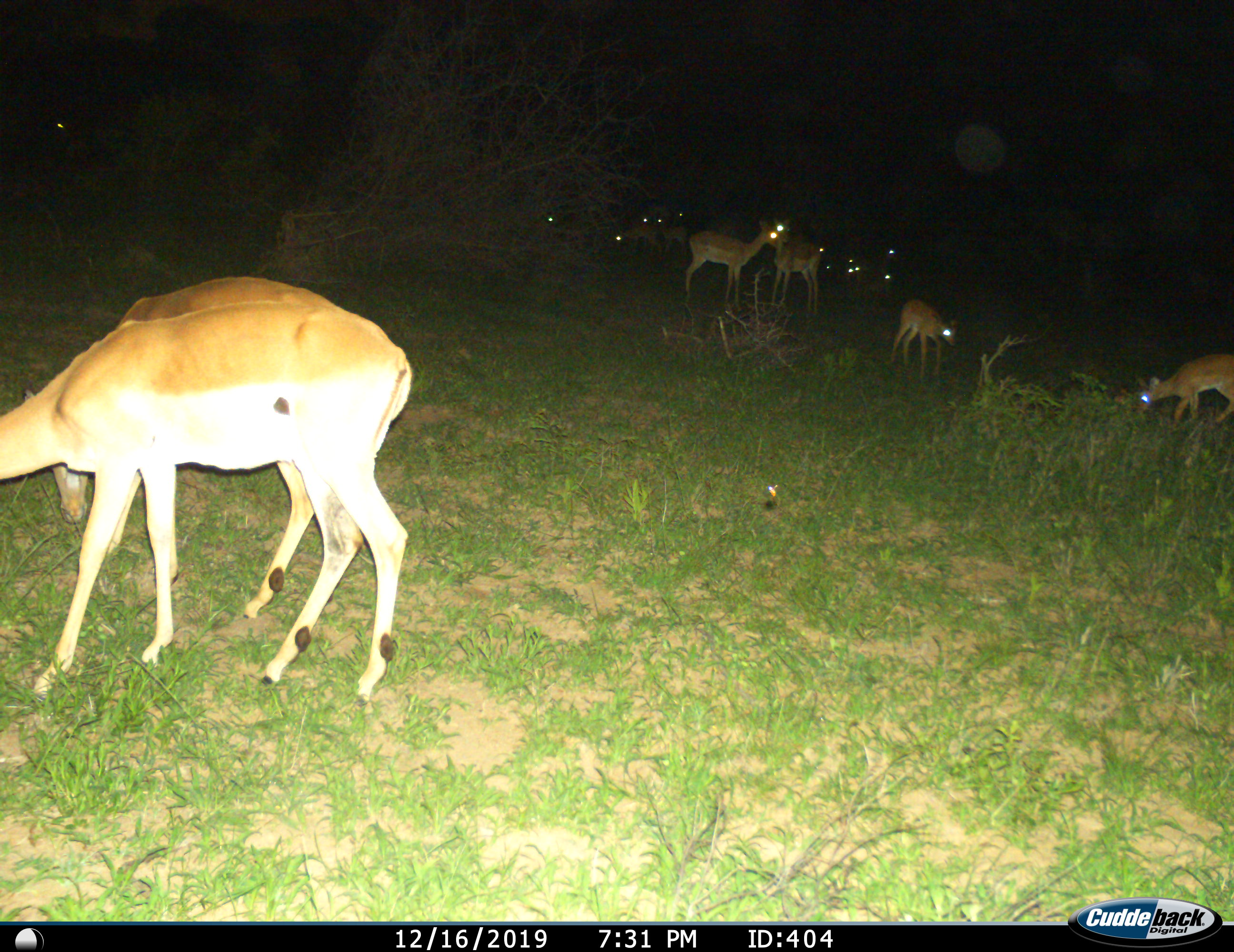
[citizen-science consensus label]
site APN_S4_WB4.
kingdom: Animalia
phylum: Chordata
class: Mammalia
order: Artiodactyla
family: Bovidae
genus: Aepyceros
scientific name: Aepyceros melampus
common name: impala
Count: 11-50.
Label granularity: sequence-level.